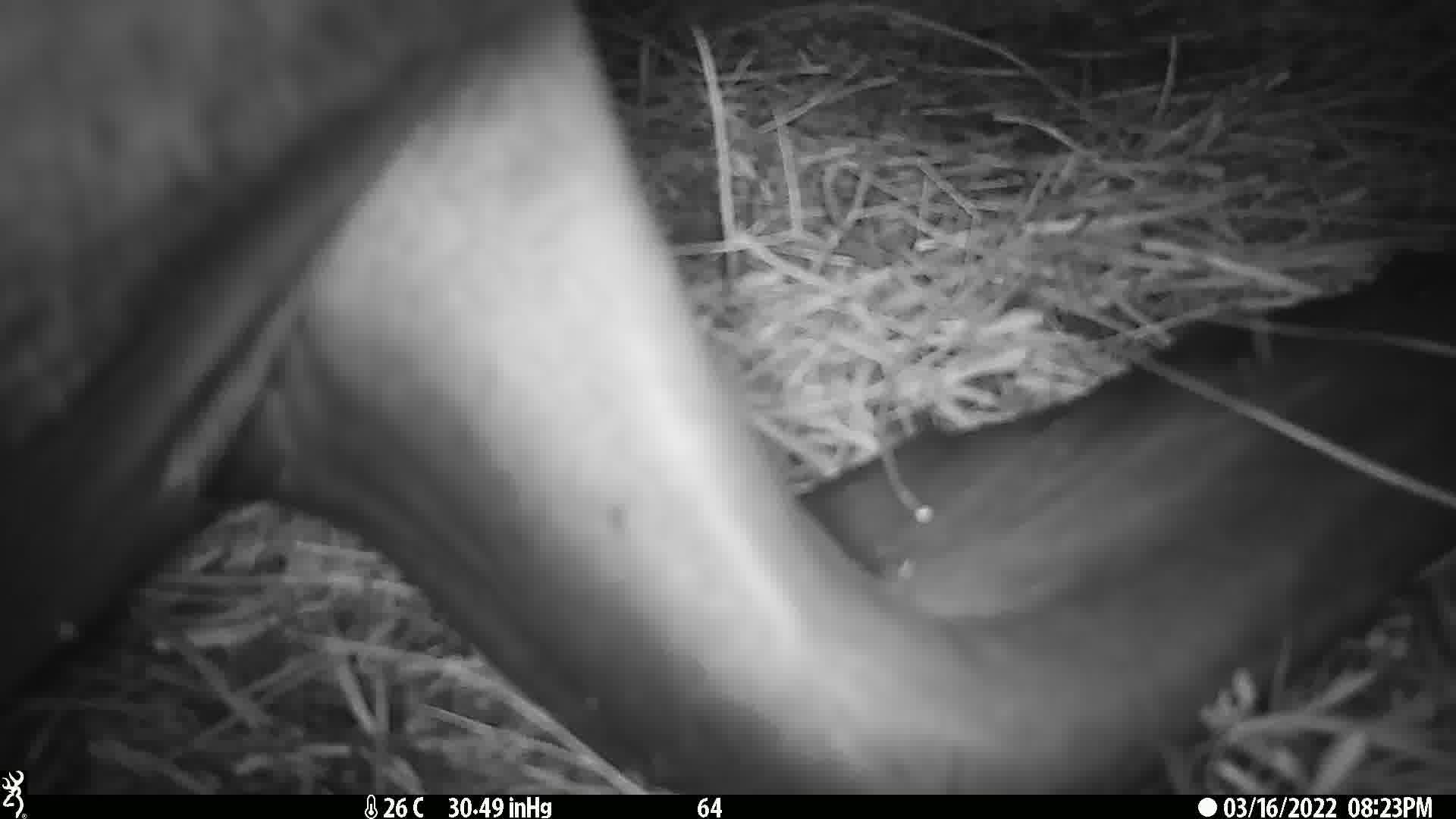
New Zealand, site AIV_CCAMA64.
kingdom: Animalia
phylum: Chordata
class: Mammalia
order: Carnivora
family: Otariidae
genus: Phocarctos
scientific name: Phocarctos hookeri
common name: new zealand sea lion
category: sealion